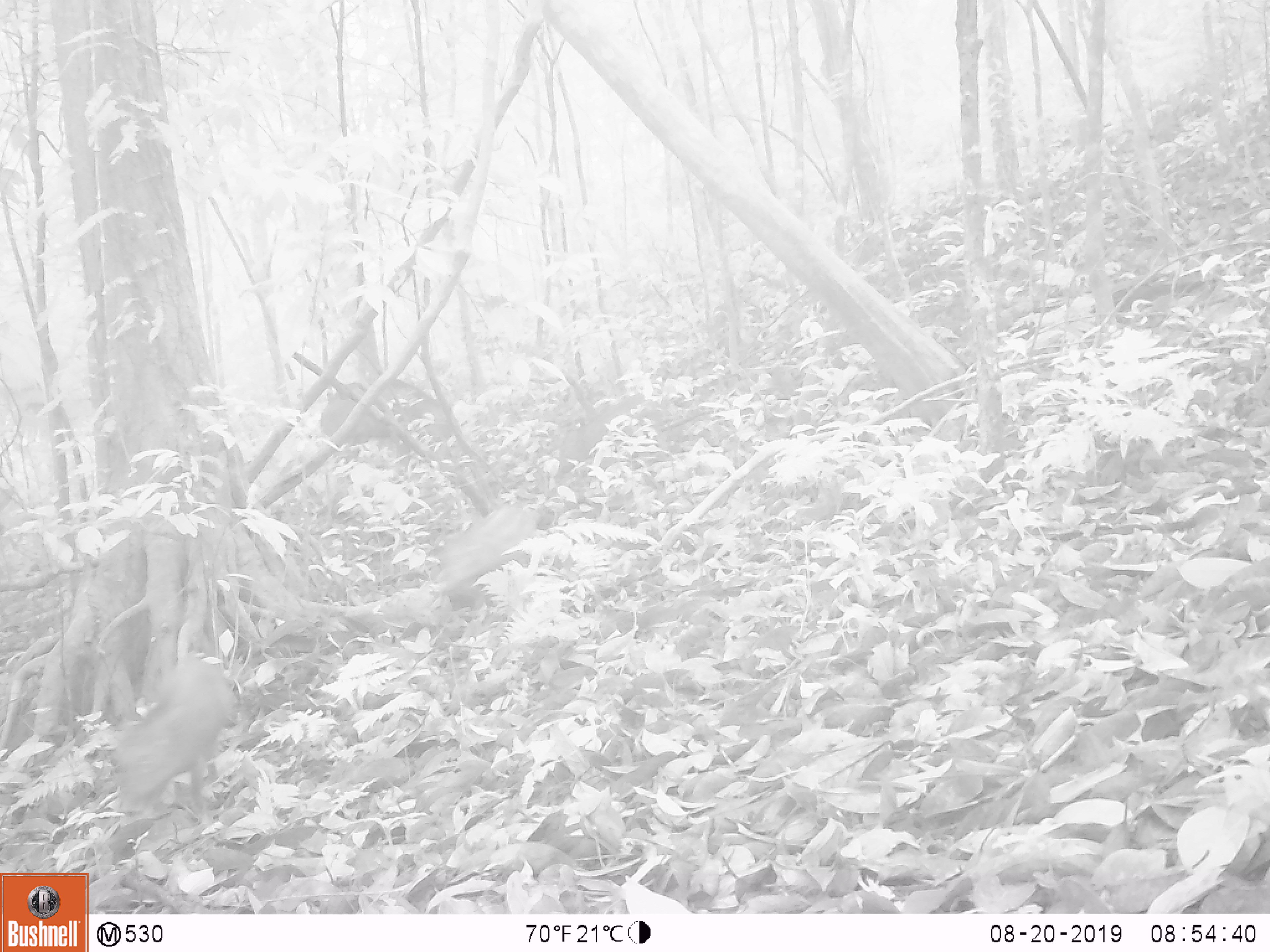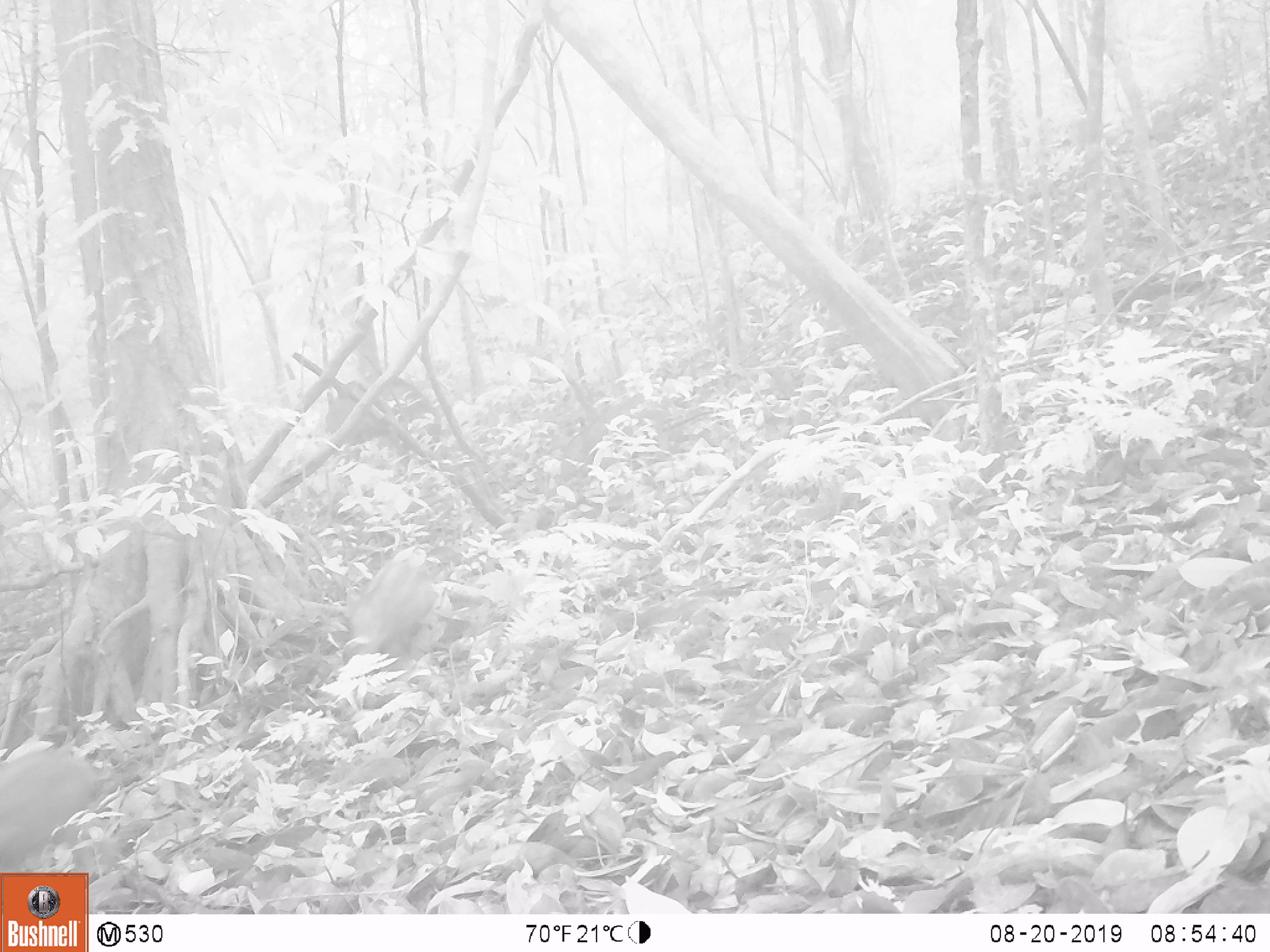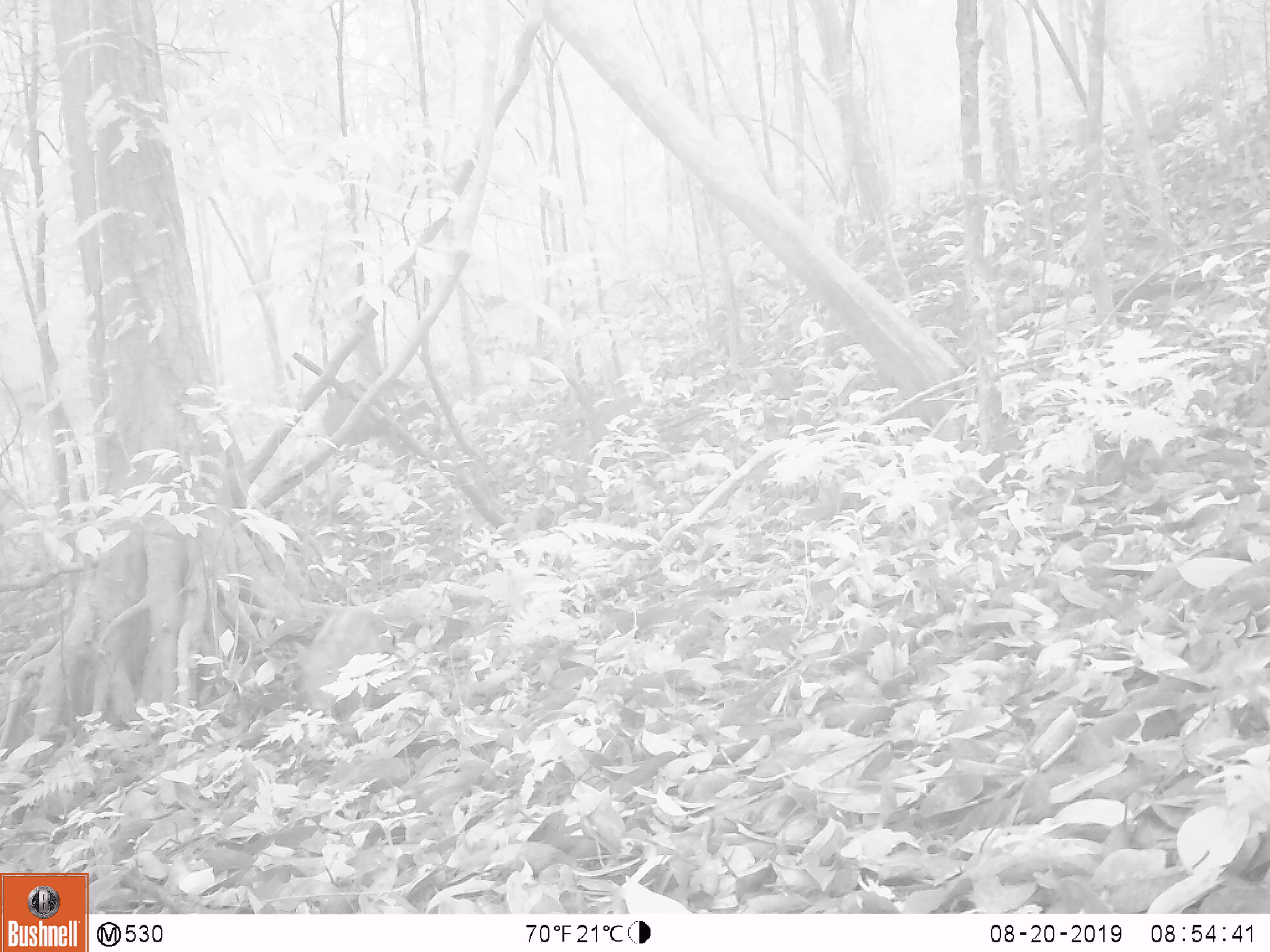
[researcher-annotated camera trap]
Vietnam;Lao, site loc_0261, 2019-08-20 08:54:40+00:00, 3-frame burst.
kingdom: Animalia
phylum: Chordata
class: Mammalia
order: Artiodactyla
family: Suidae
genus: Sus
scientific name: Sus scrofa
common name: eurasian wild pig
Eurasian wild pig (Sus scrofa). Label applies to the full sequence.